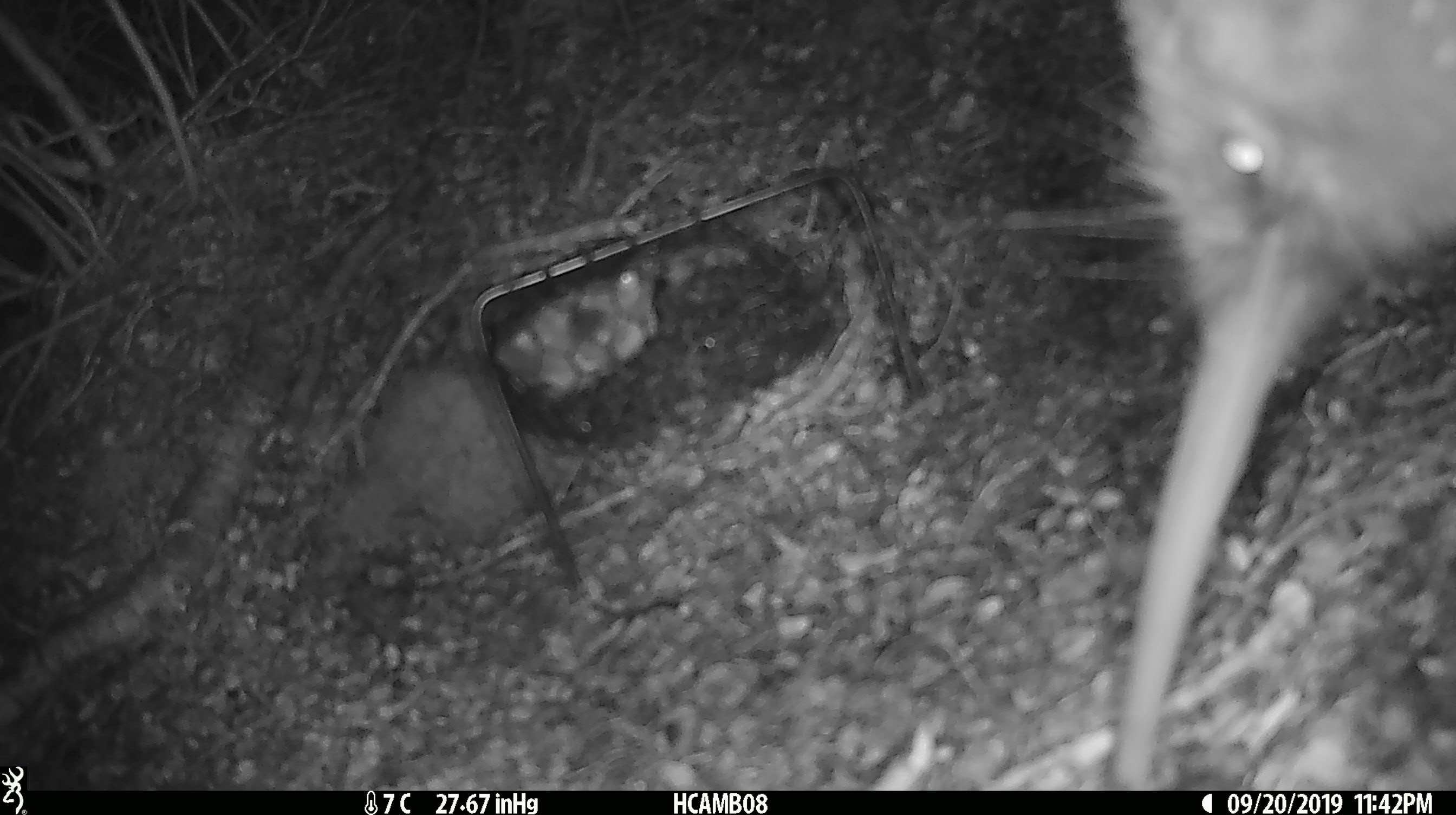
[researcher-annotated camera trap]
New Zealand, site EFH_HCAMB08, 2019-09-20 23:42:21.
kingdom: Animalia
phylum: Chordata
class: Mammalia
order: Rodentia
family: Muridae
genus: Mus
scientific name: Mus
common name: mouse